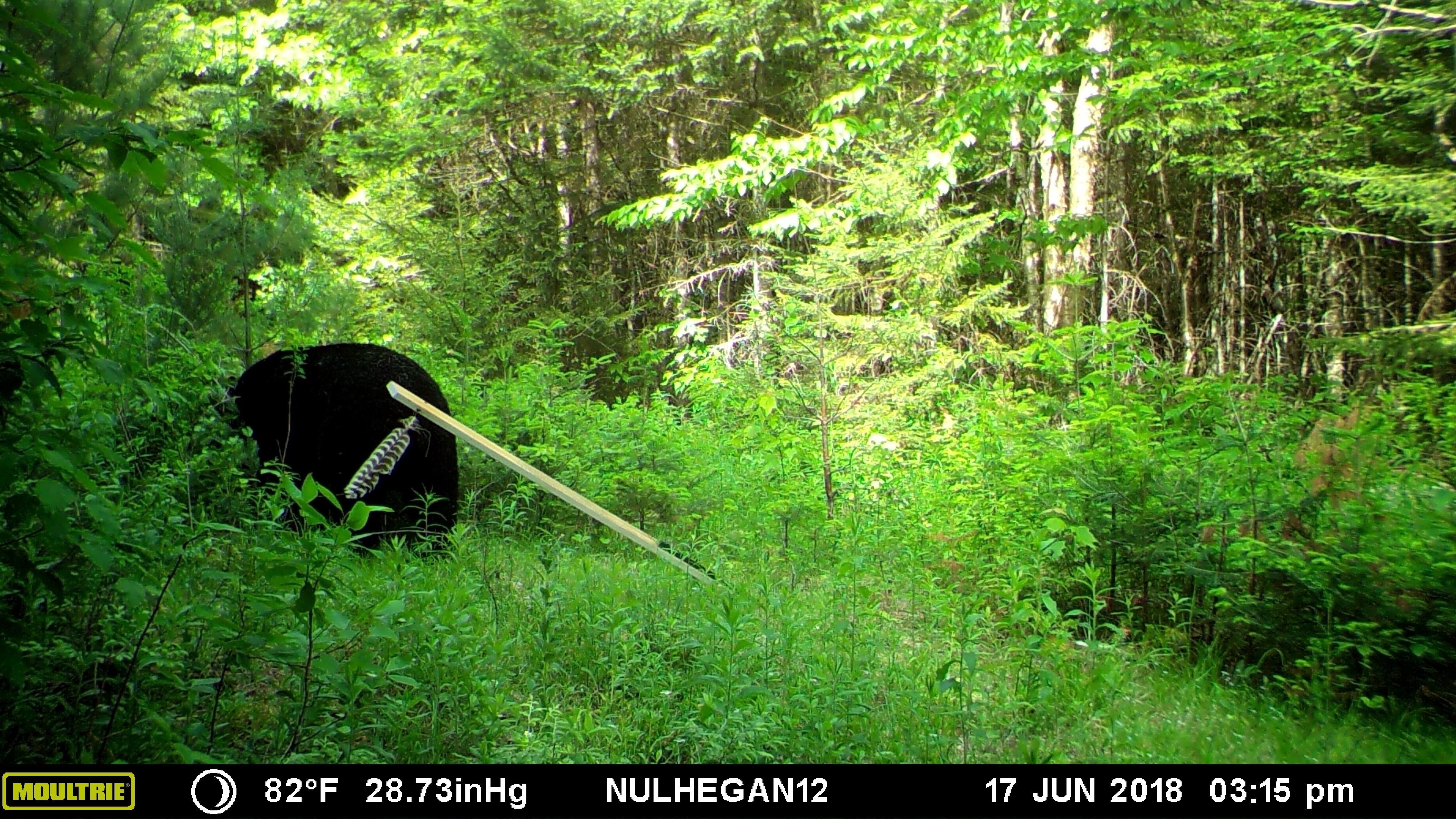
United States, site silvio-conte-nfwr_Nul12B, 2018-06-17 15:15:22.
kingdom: Animalia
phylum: Chordata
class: Mammalia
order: Carnivora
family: Ursidae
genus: Ursus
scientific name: Ursus americanus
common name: black bear